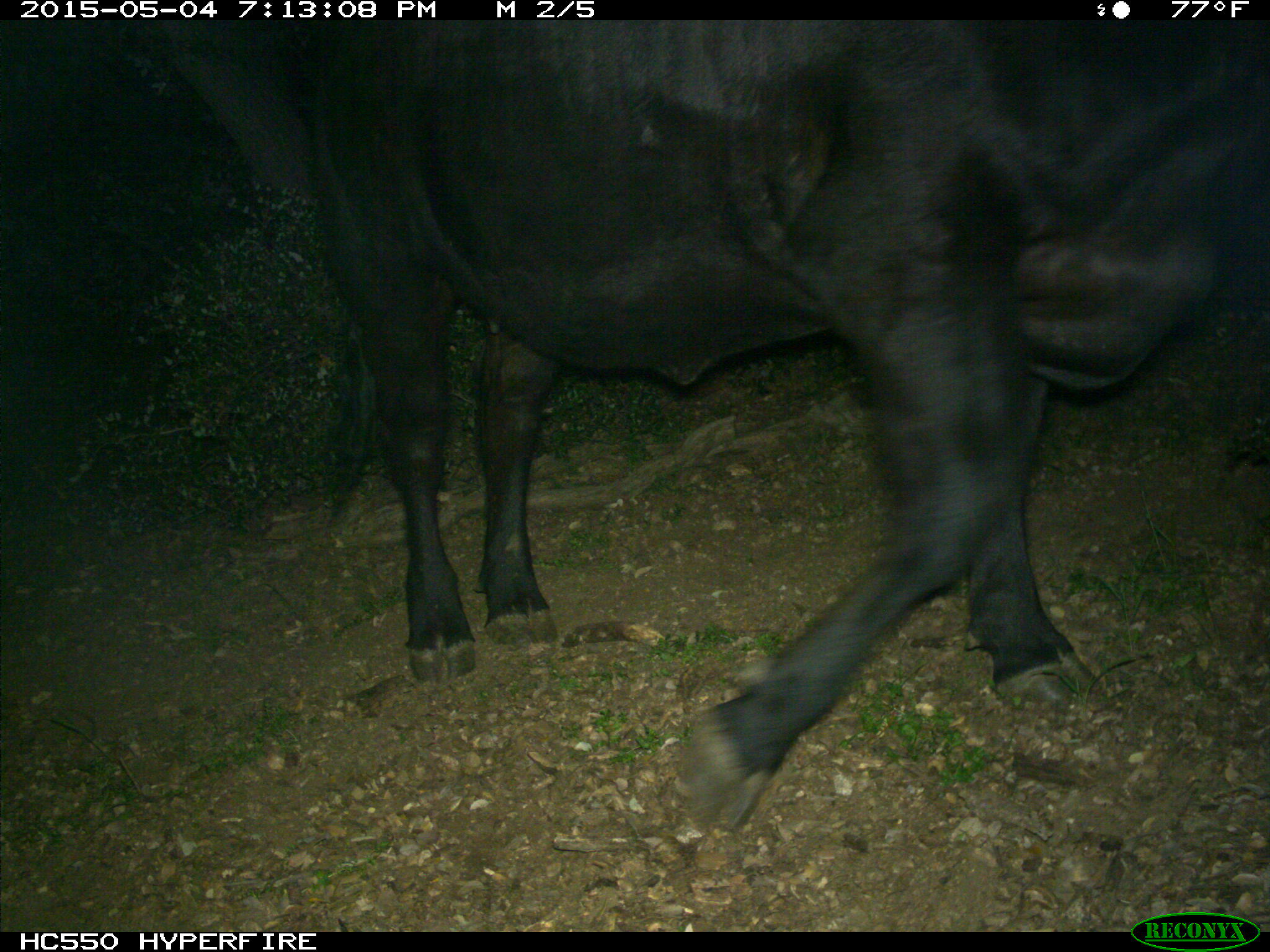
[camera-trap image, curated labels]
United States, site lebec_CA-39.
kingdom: Animalia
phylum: Chordata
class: Mammalia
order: Artiodactyla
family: Bovidae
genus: Bos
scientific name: Bos taurus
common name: domestic cow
Bos taurus (domestic cow).